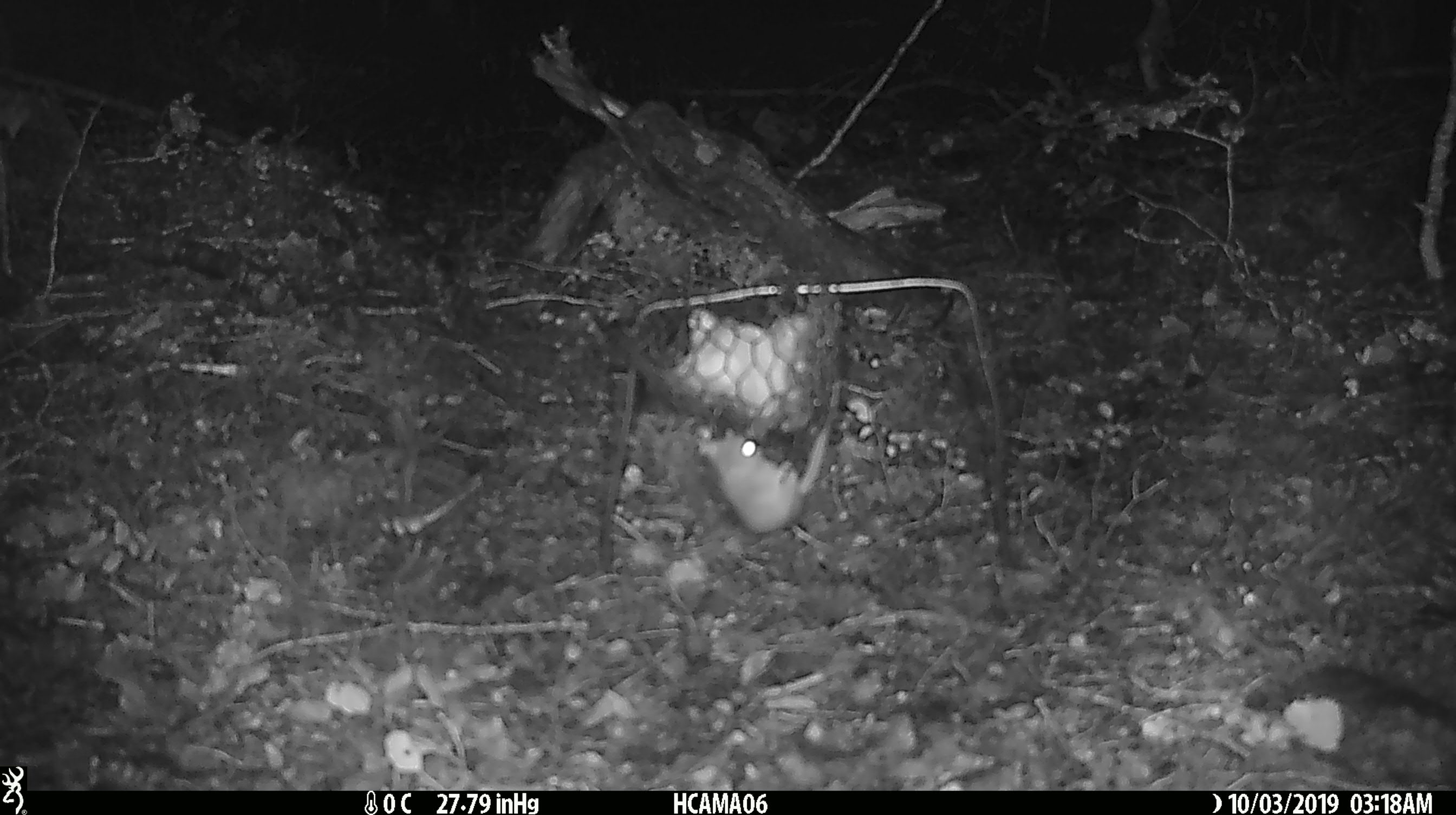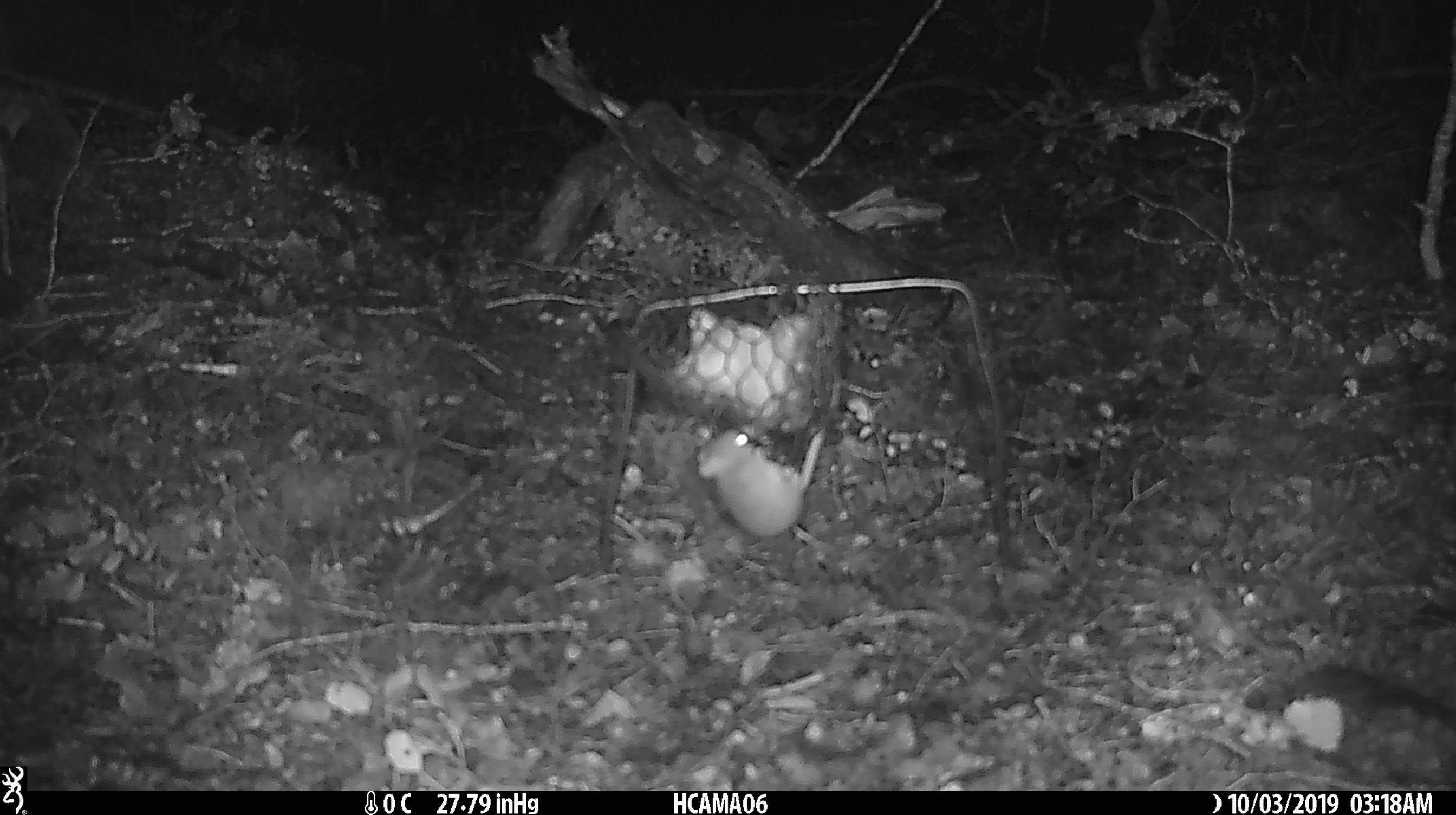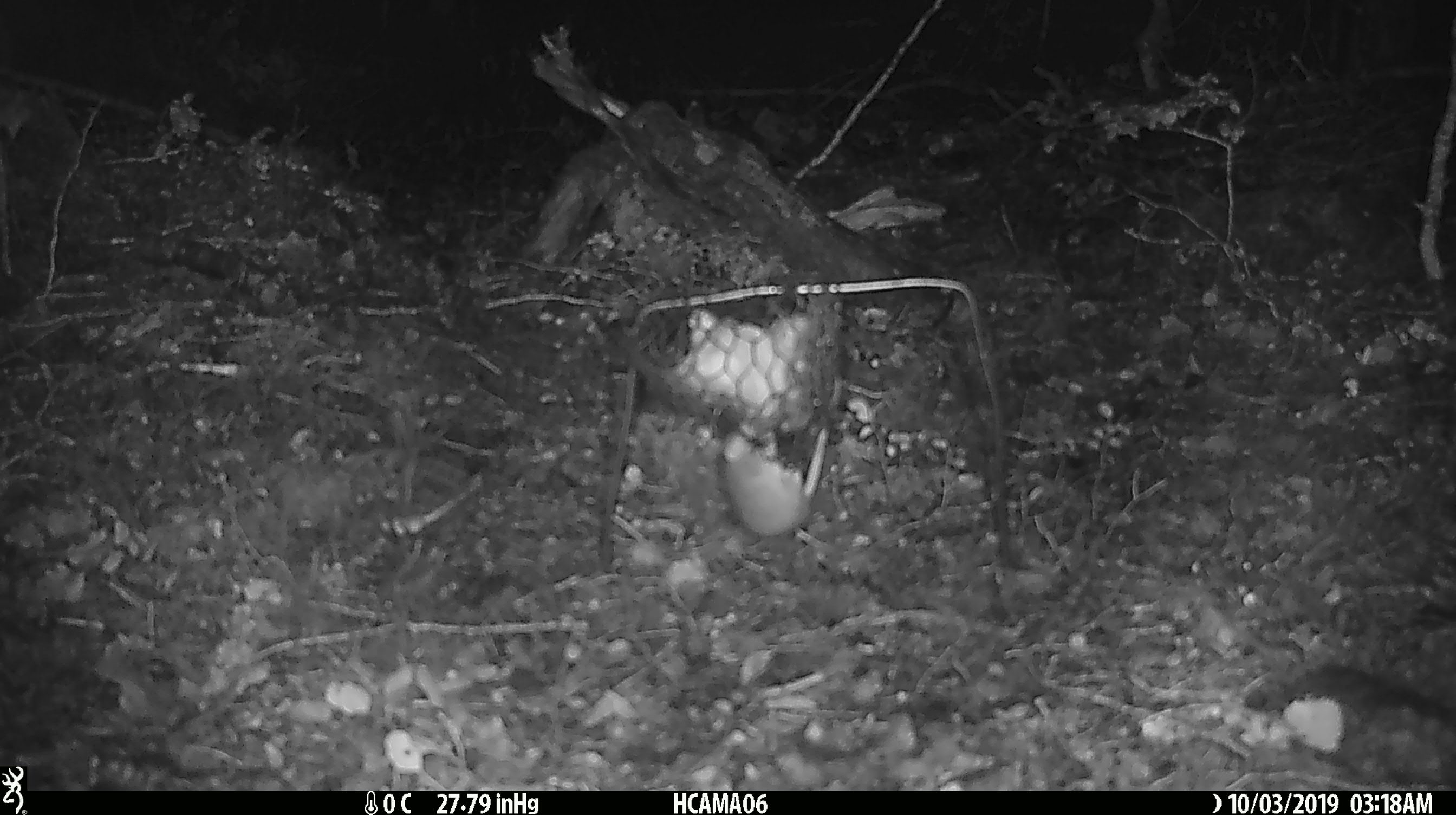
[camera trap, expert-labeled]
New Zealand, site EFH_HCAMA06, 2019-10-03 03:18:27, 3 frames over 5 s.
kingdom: Animalia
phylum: Chordata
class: Mammalia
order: Rodentia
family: Muridae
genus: Mus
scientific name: Mus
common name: mouse